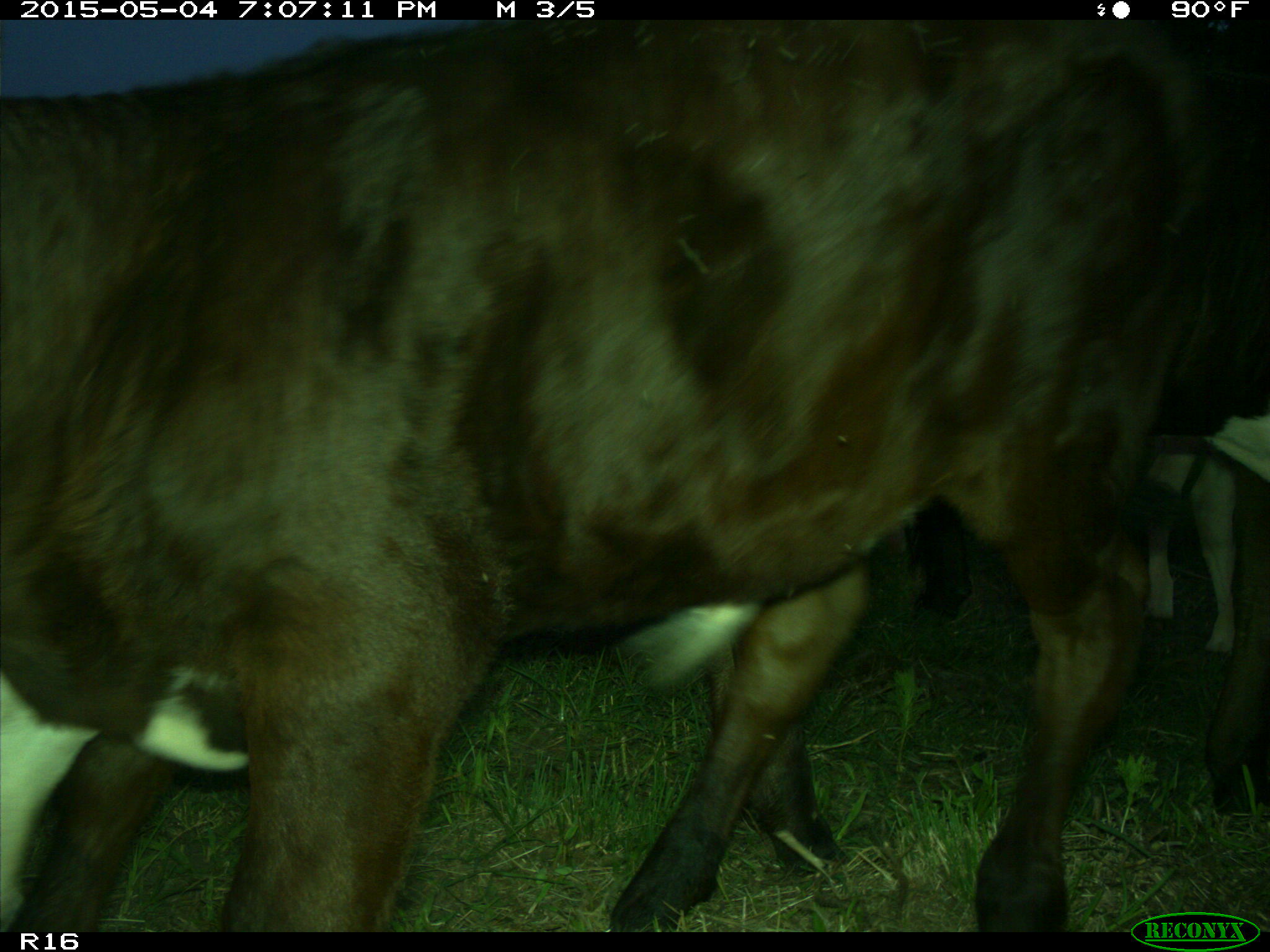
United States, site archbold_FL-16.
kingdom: Animalia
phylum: Chordata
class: Mammalia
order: Artiodactyla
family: Bovidae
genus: Bos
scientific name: Bos taurus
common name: domestic cow